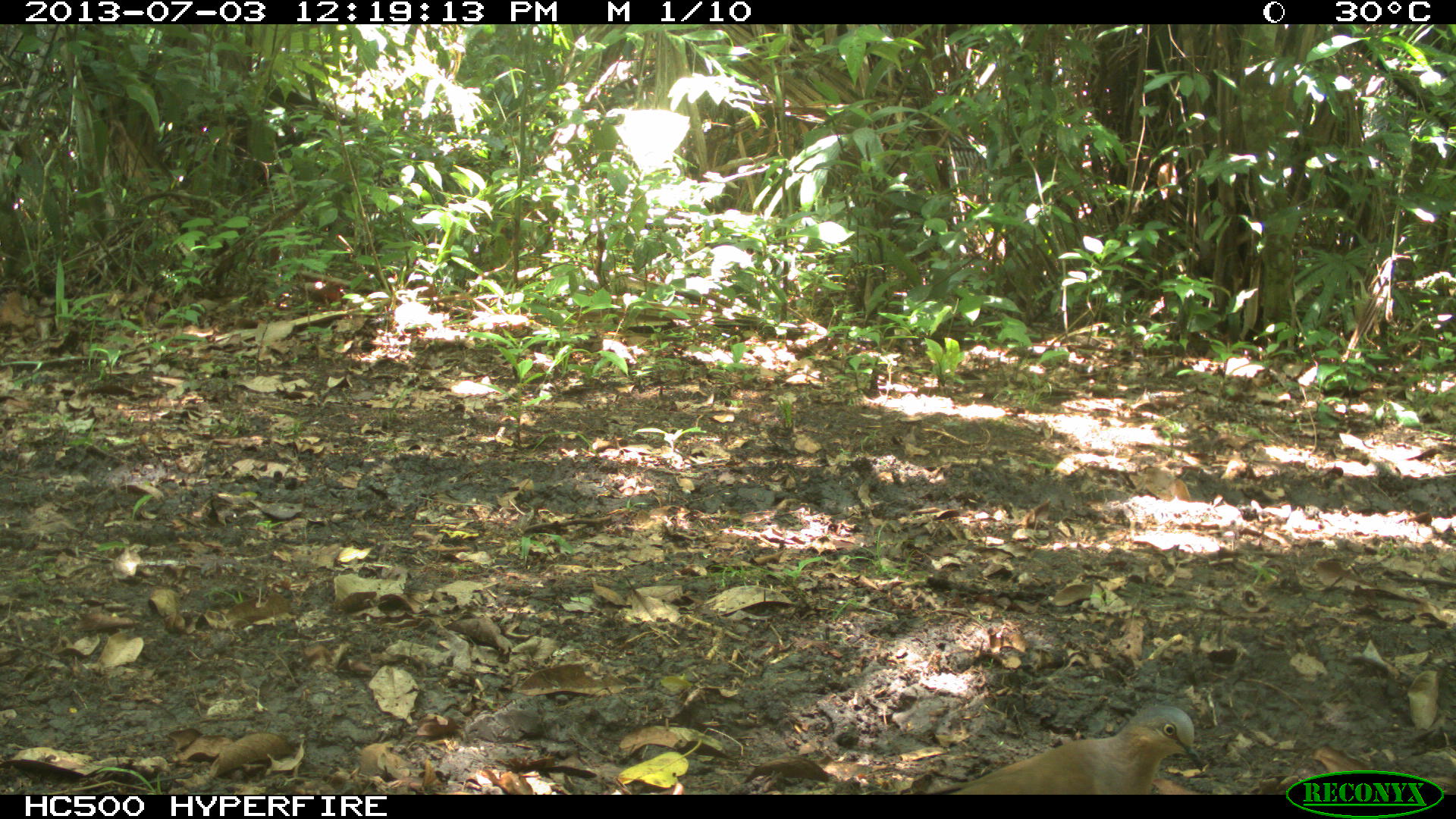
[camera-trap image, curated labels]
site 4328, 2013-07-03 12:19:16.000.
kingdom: Animalia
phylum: Chordata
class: Aves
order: Columbiformes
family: Columbidae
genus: Leptotila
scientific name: Leptotila plumbeiceps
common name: gray-headed dove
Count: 1.